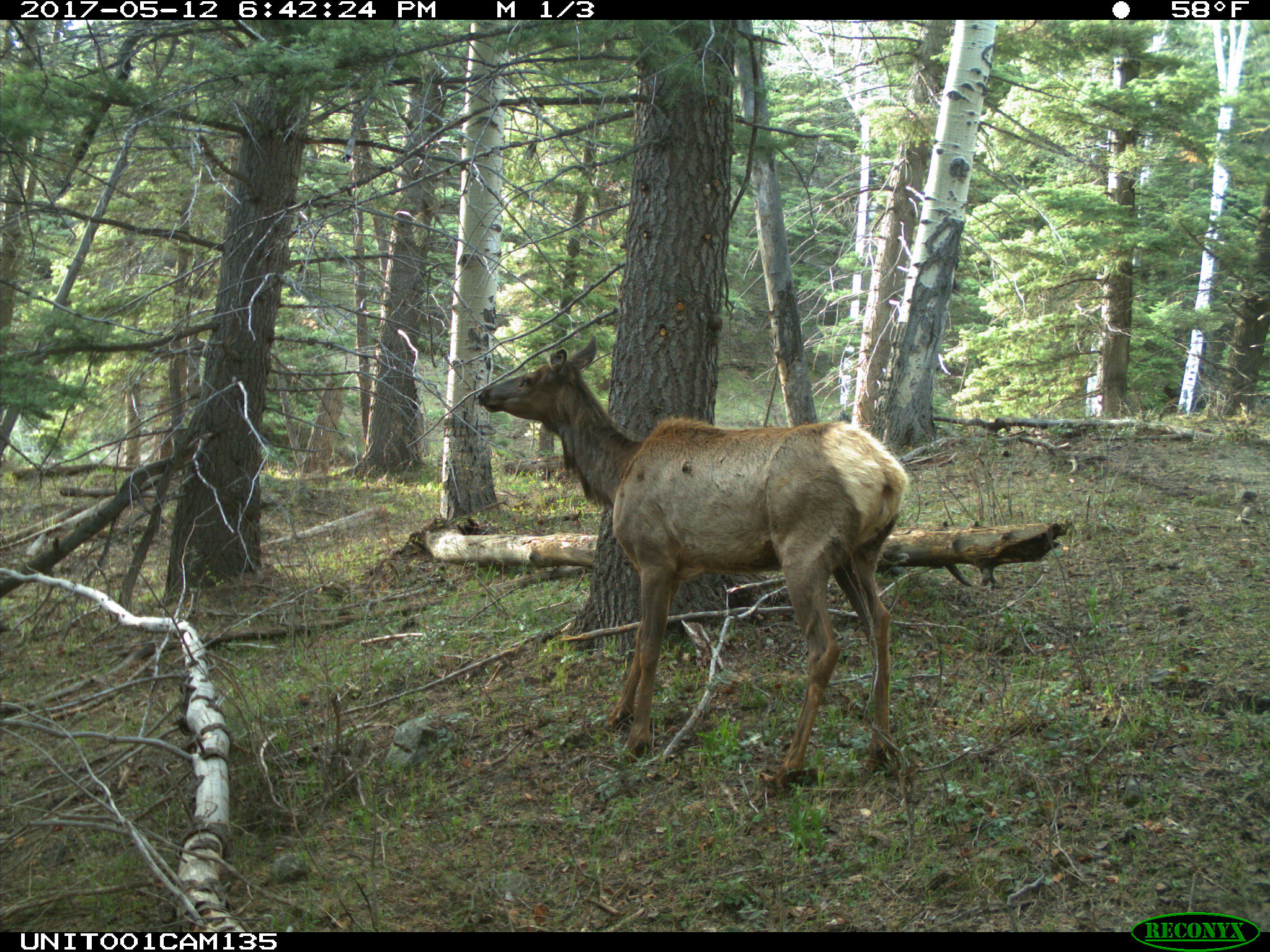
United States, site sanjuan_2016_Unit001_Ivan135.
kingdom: Animalia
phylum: Chordata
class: Mammalia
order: Artiodactyla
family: Cervidae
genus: Cervus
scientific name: Cervus elaphus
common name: red deer